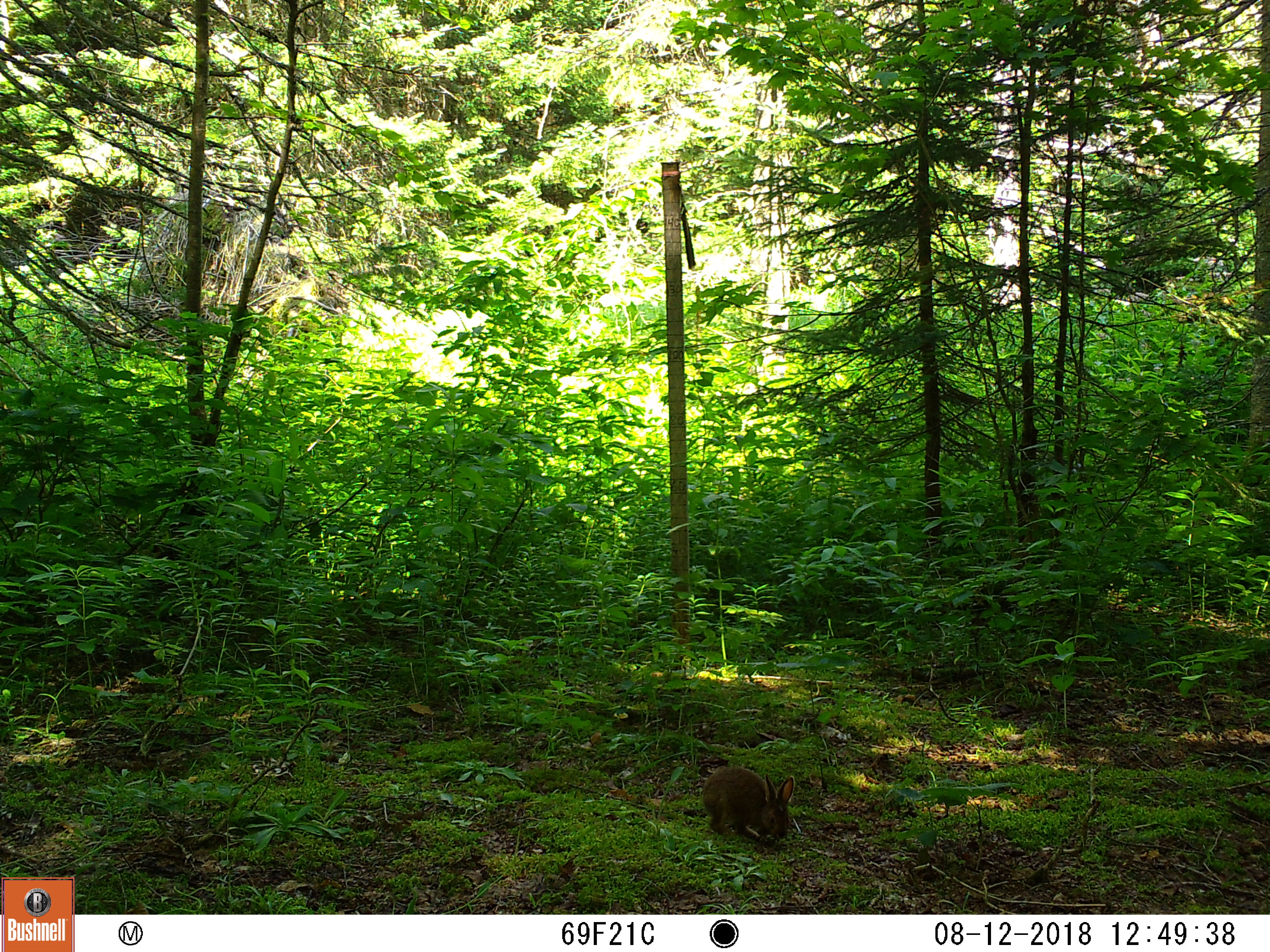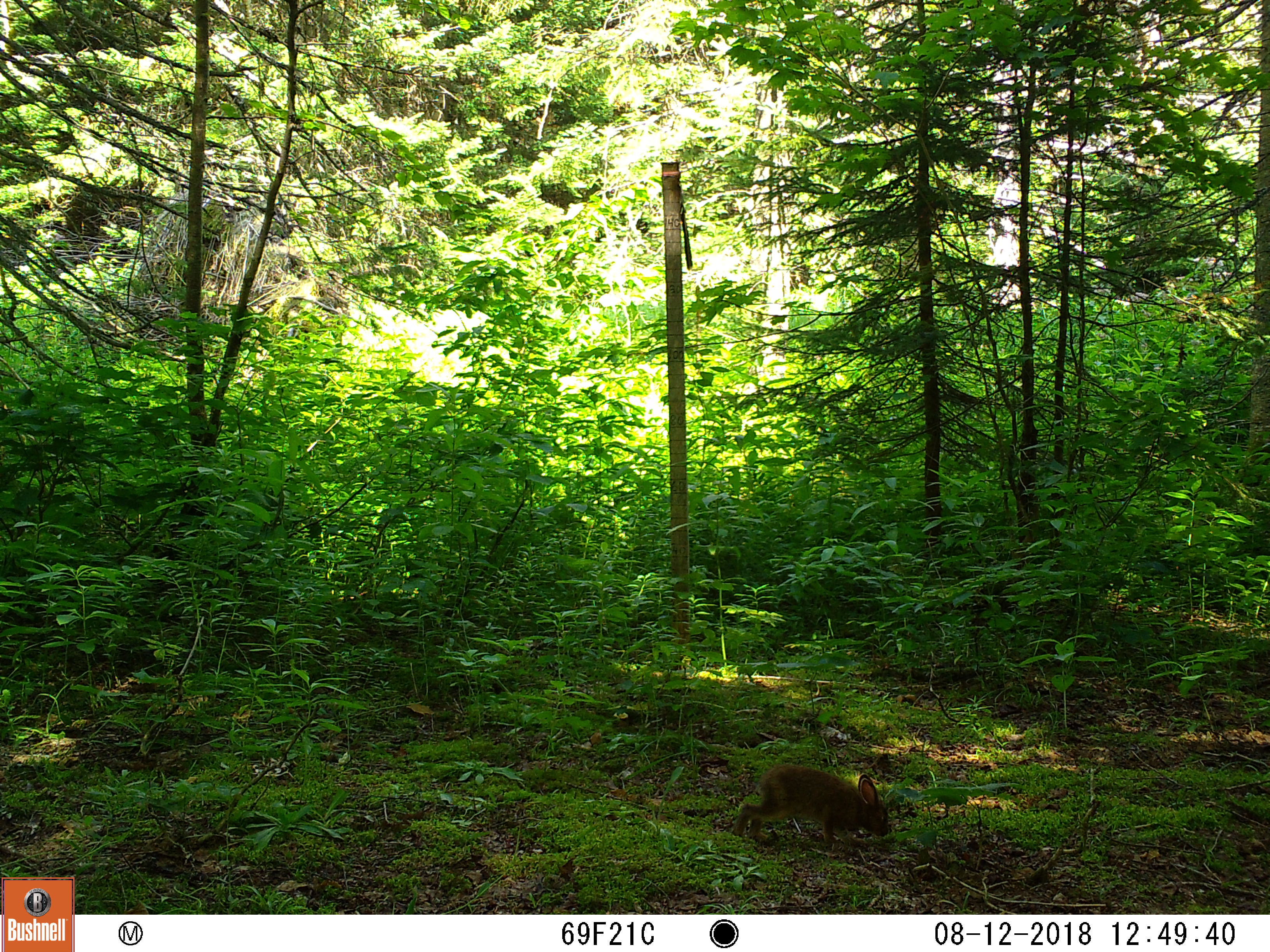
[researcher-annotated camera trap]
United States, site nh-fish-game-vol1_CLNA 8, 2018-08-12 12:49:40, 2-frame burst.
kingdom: Animalia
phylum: Chordata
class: Mammalia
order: Lagomorpha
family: Leporidae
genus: Lepus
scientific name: Lepus americanus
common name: snowshoe hare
Snowshoe hare (Lepus americanus).